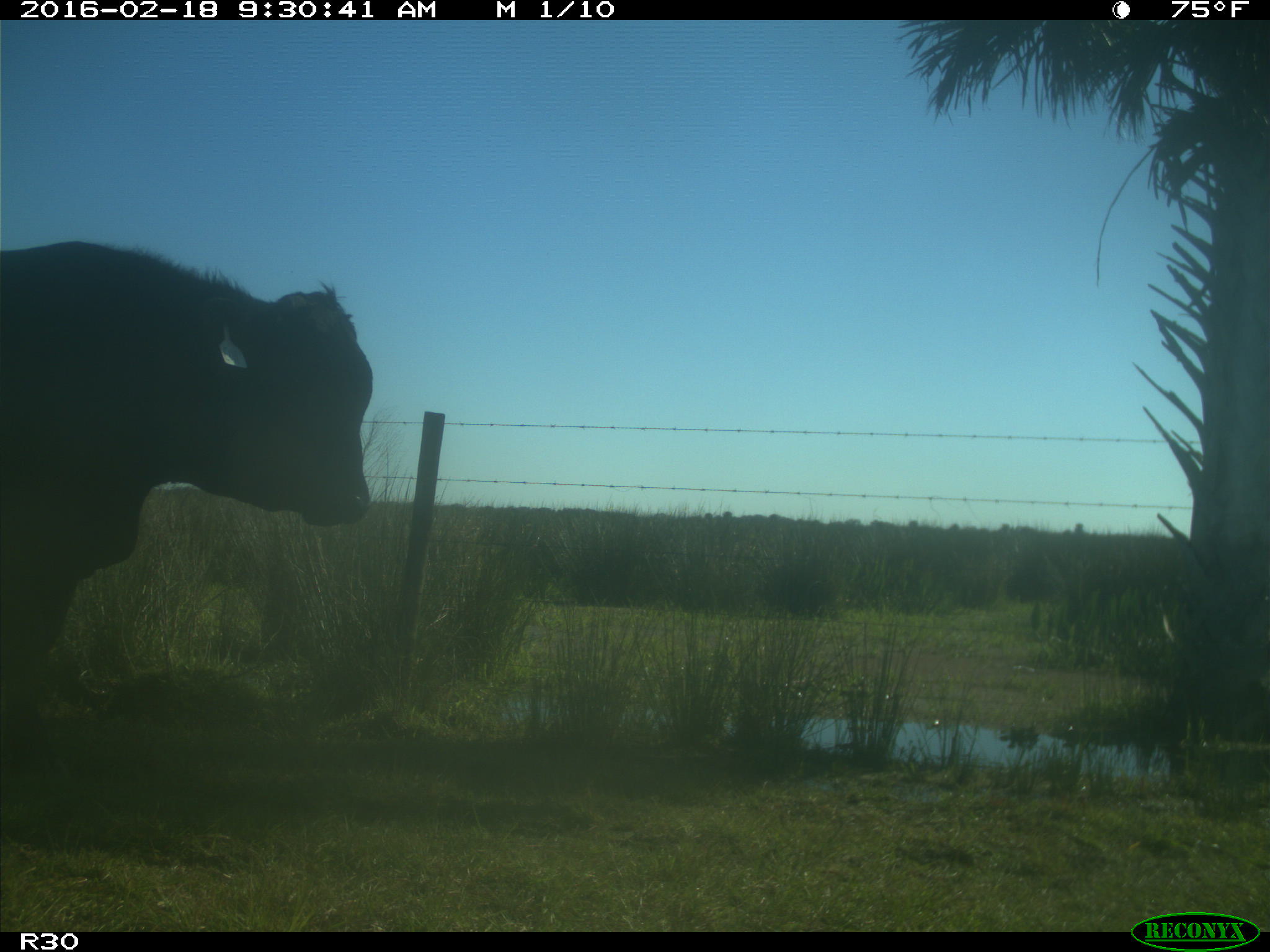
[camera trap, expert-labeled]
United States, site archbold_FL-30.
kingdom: Animalia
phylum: Chordata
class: Mammalia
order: Artiodactyla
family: Bovidae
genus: Bos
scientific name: Bos taurus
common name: domestic cow